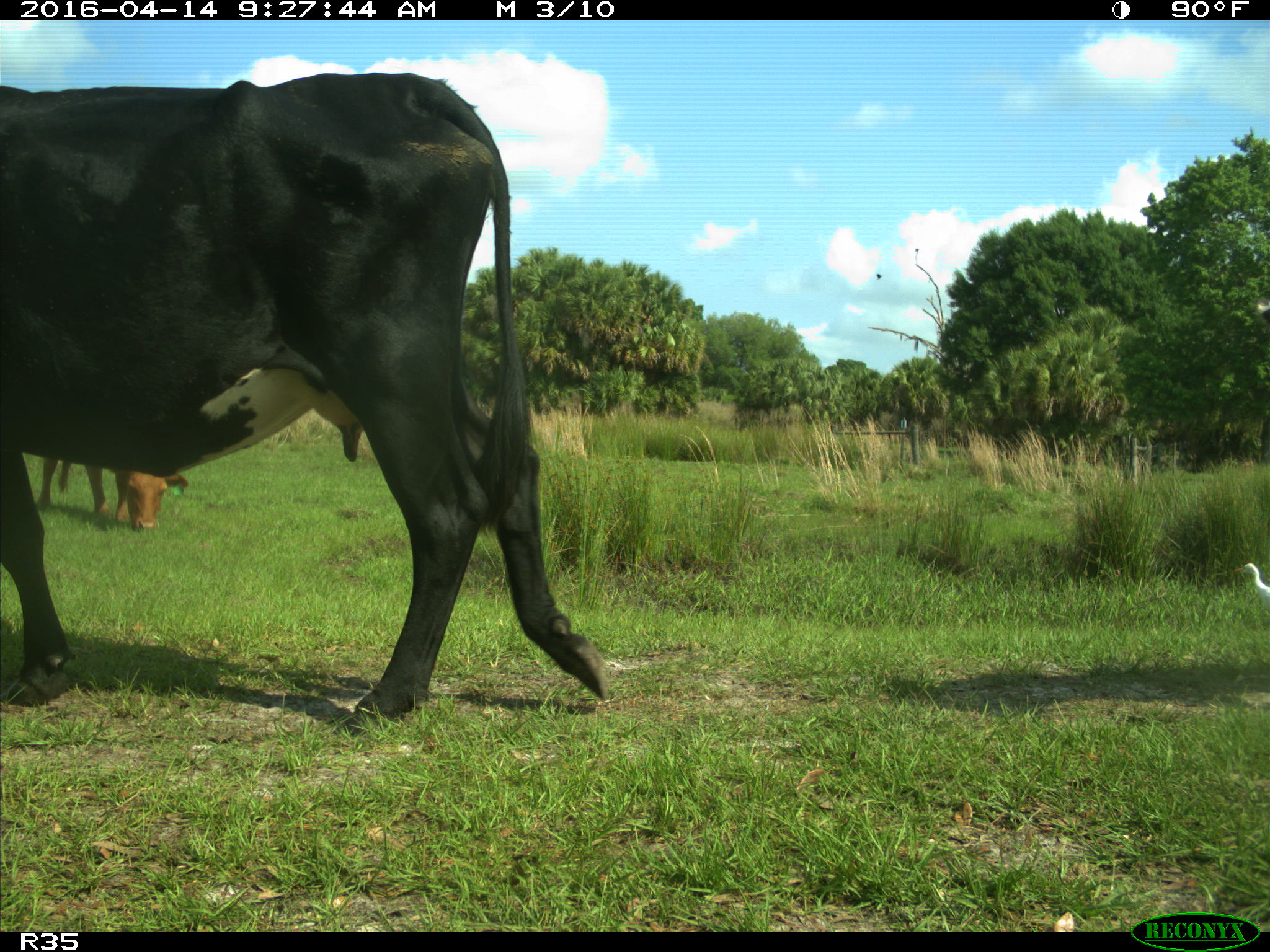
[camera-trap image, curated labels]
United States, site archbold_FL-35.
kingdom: Animalia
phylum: Chordata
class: Mammalia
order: Artiodactyla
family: Bovidae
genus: Bos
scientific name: Bos taurus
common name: domestic cow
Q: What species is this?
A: Bos taurus (domestic cow).